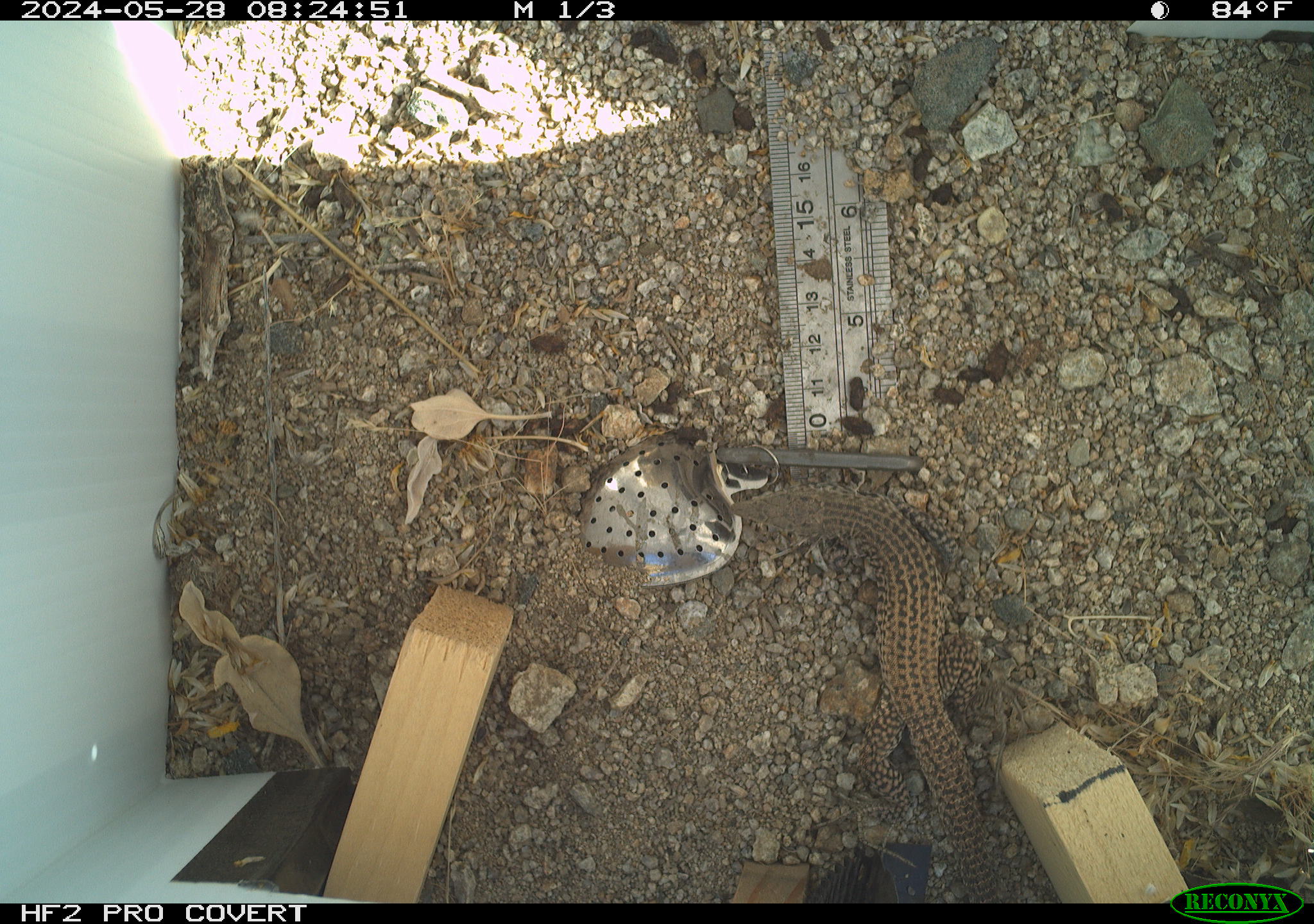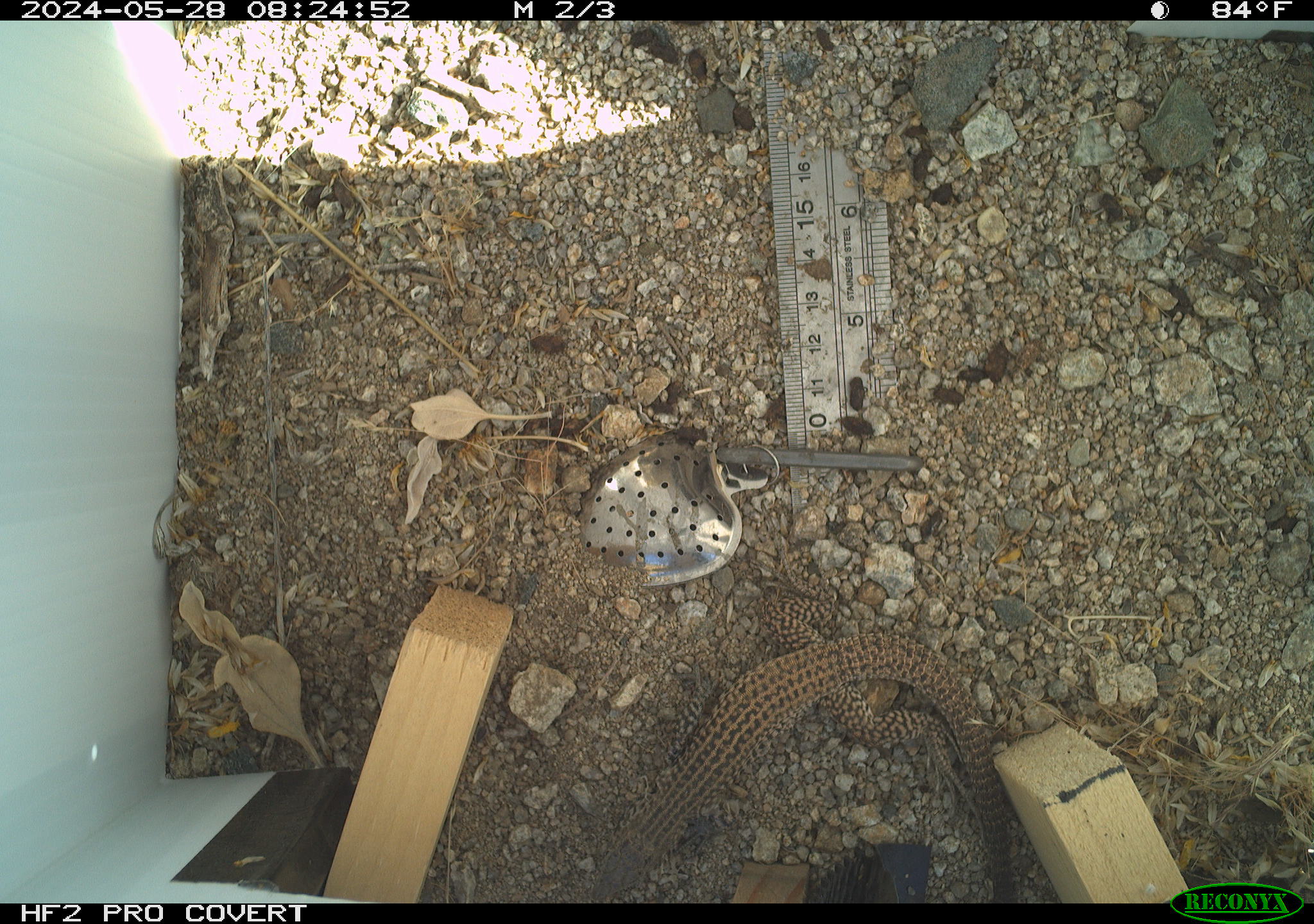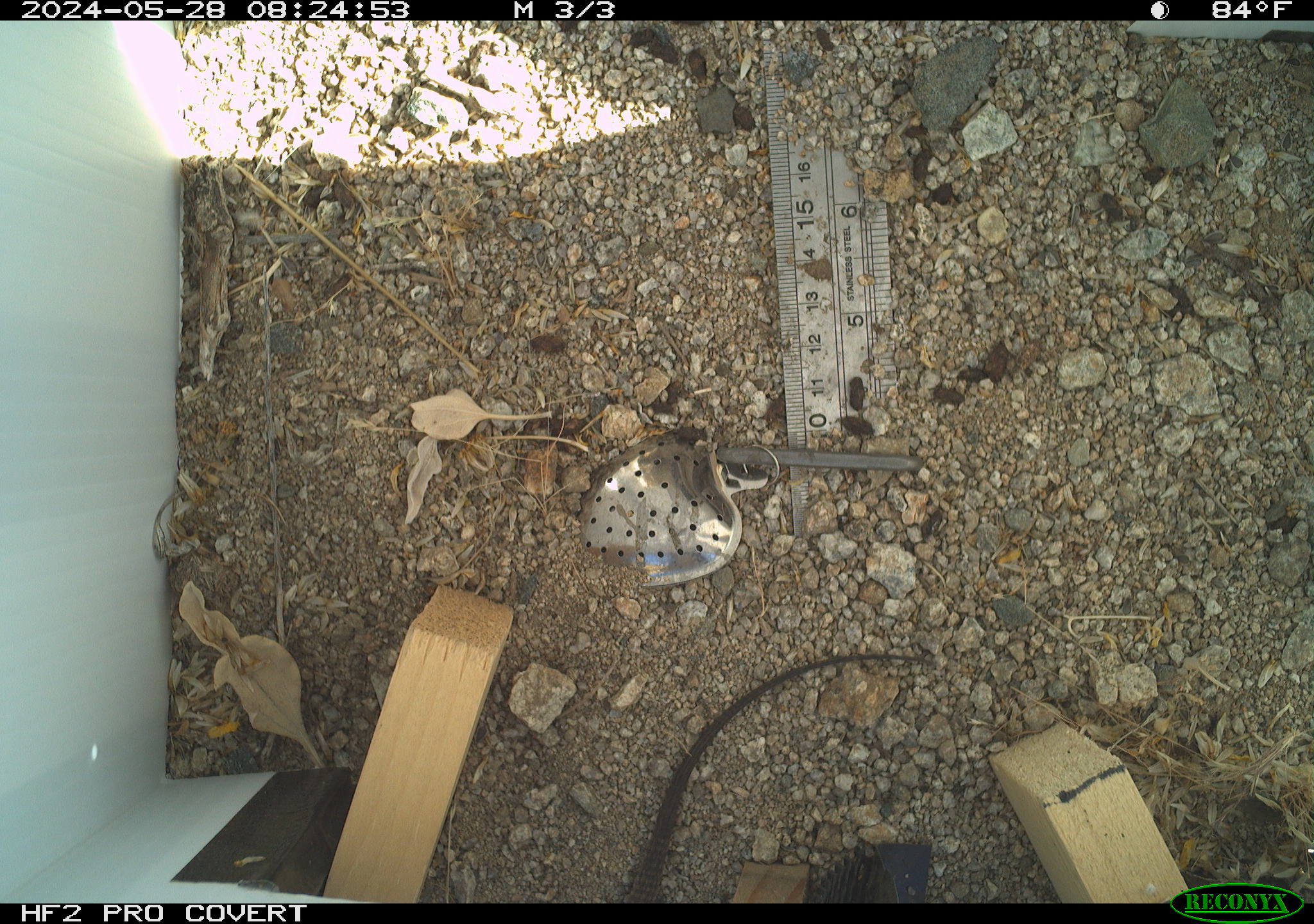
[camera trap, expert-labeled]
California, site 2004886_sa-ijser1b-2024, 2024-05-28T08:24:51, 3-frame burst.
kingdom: Animalia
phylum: Chordata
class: Reptilia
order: Squamata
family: Teiidae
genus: Aspidoscelis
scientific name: Aspidoscelis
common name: whiptail lizards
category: aspidoscelis species